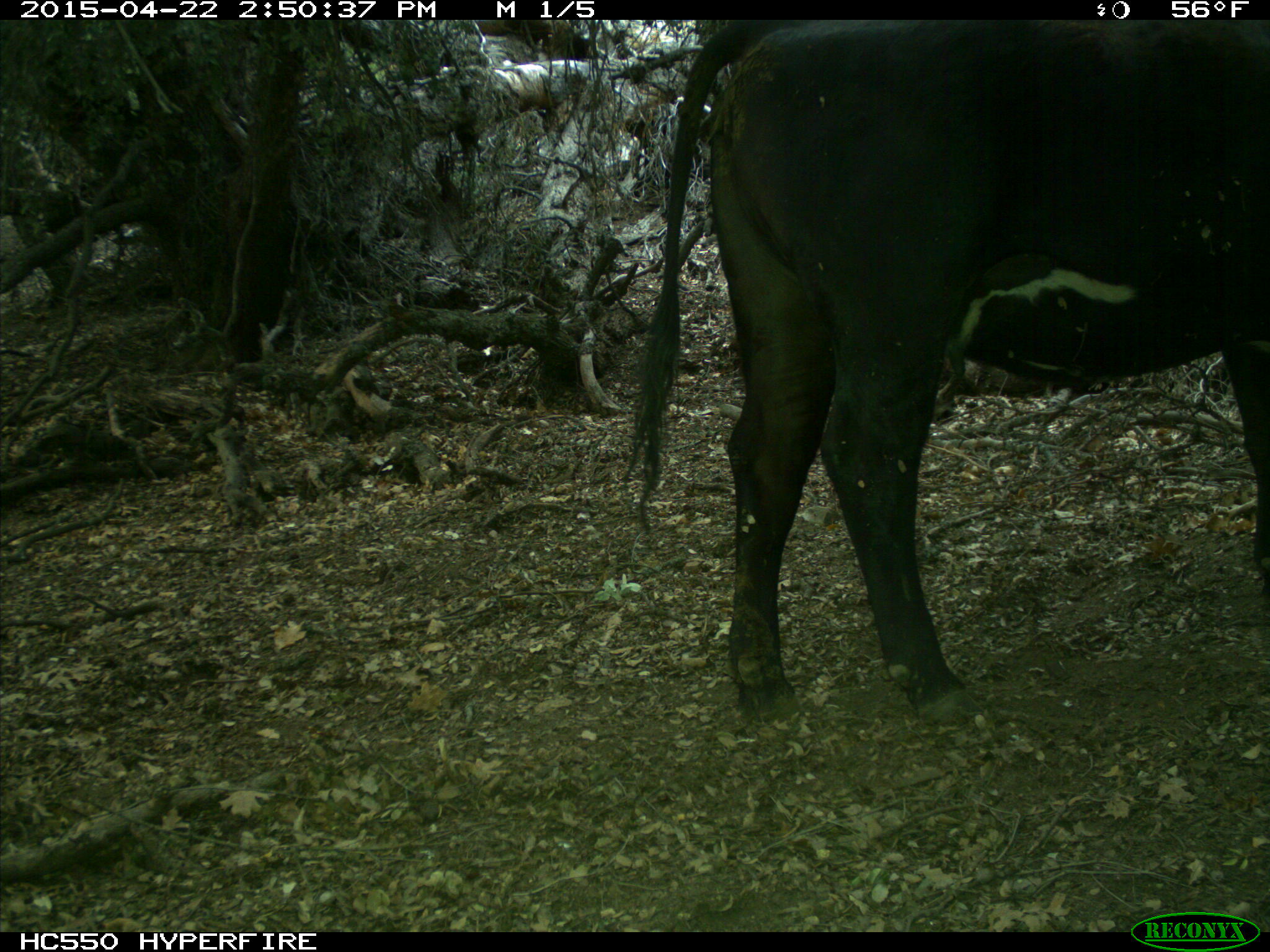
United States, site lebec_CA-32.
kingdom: Animalia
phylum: Chordata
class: Mammalia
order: Artiodactyla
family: Bovidae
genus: Bos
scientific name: Bos taurus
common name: domestic cow